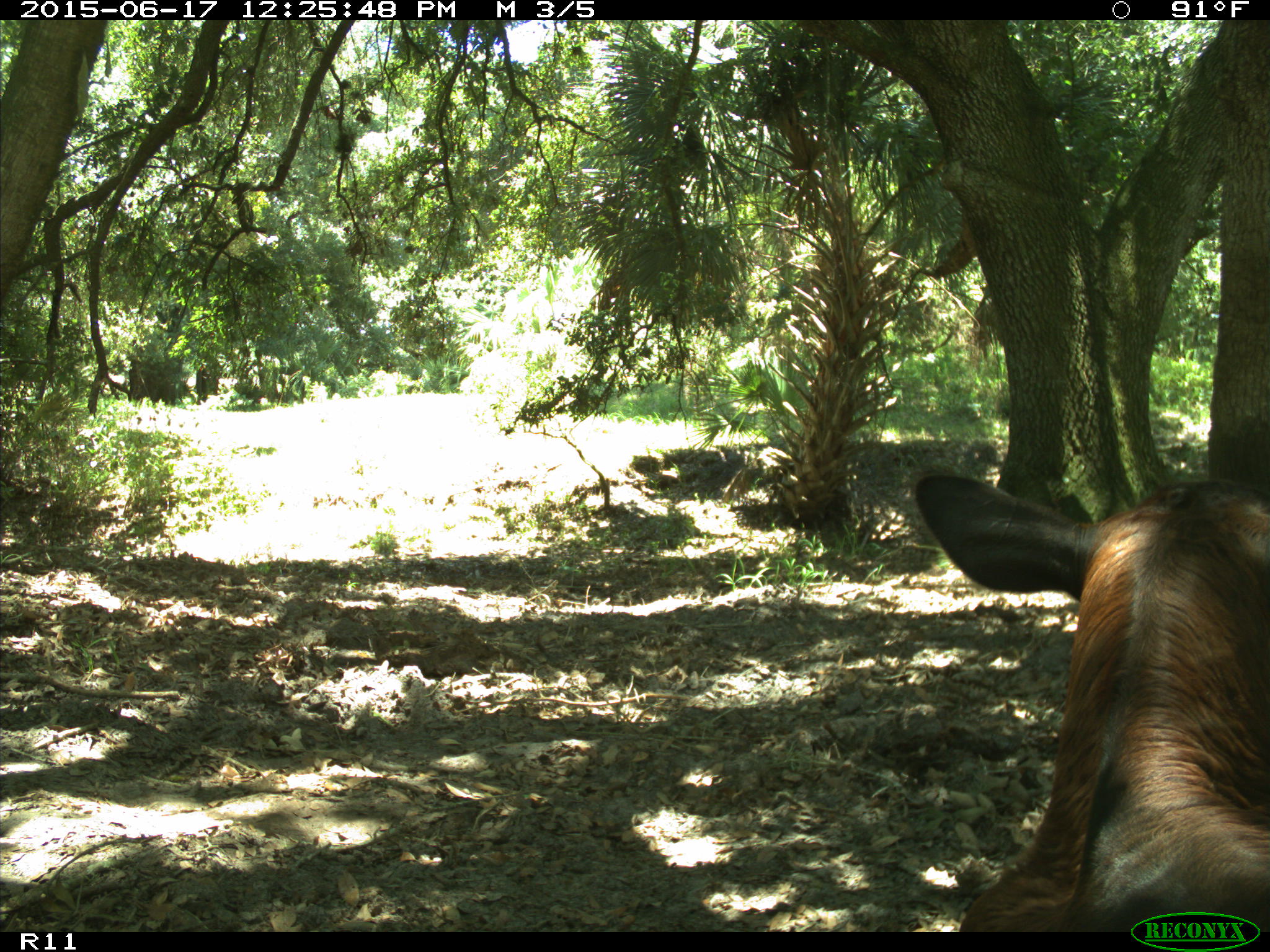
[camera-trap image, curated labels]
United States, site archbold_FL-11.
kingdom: Animalia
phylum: Chordata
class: Mammalia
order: Artiodactyla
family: Bovidae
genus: Bos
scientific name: Bos taurus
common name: domestic cow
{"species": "Bos taurus (domestic cow)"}